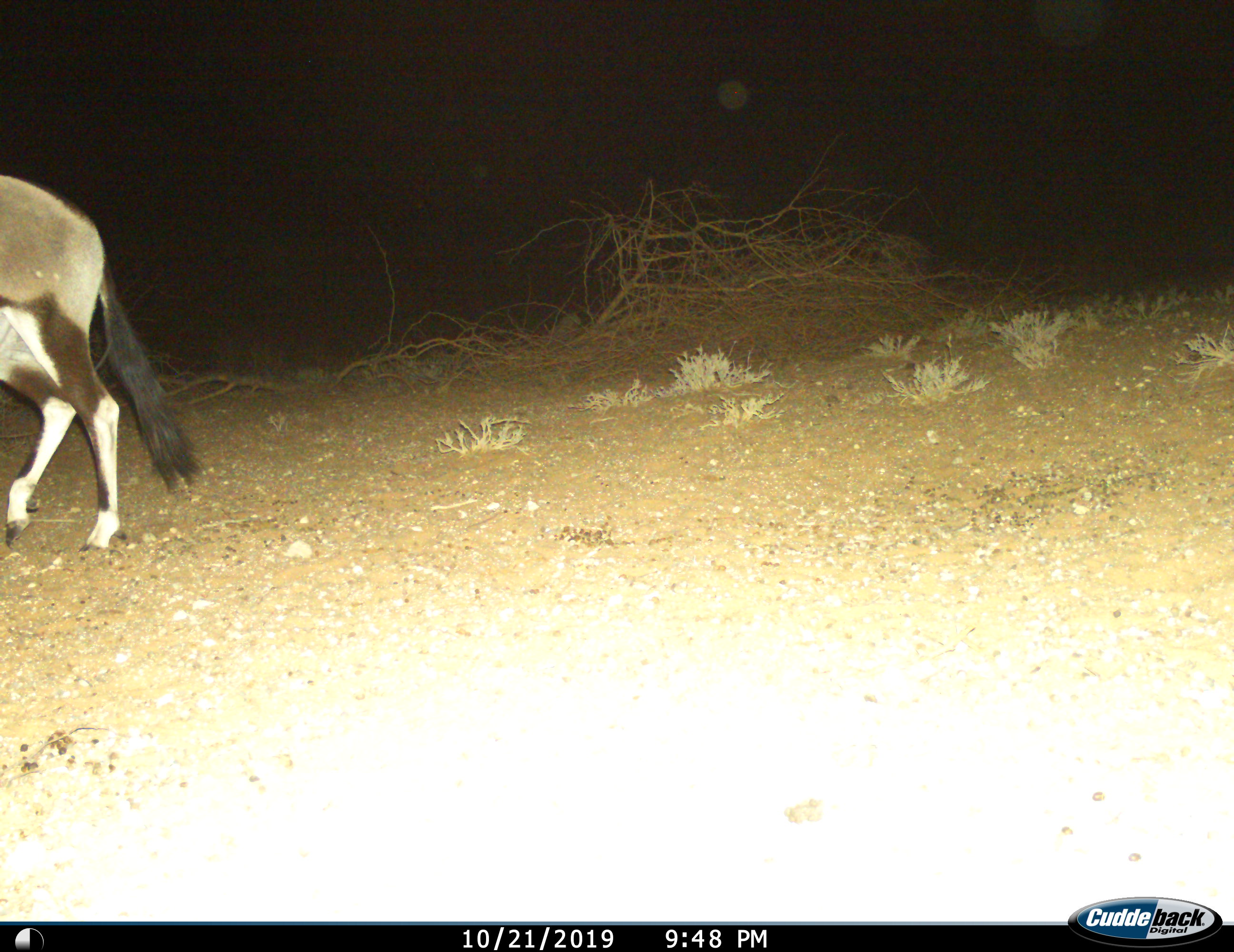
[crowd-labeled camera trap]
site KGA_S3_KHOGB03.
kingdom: Animalia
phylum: Chordata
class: Mammalia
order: Artiodactyla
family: Bovidae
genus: Oryx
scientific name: Oryx gazella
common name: gemsbok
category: oryx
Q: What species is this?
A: Oryx (gemsbok) (Oryx gazella).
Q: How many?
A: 1.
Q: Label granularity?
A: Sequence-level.